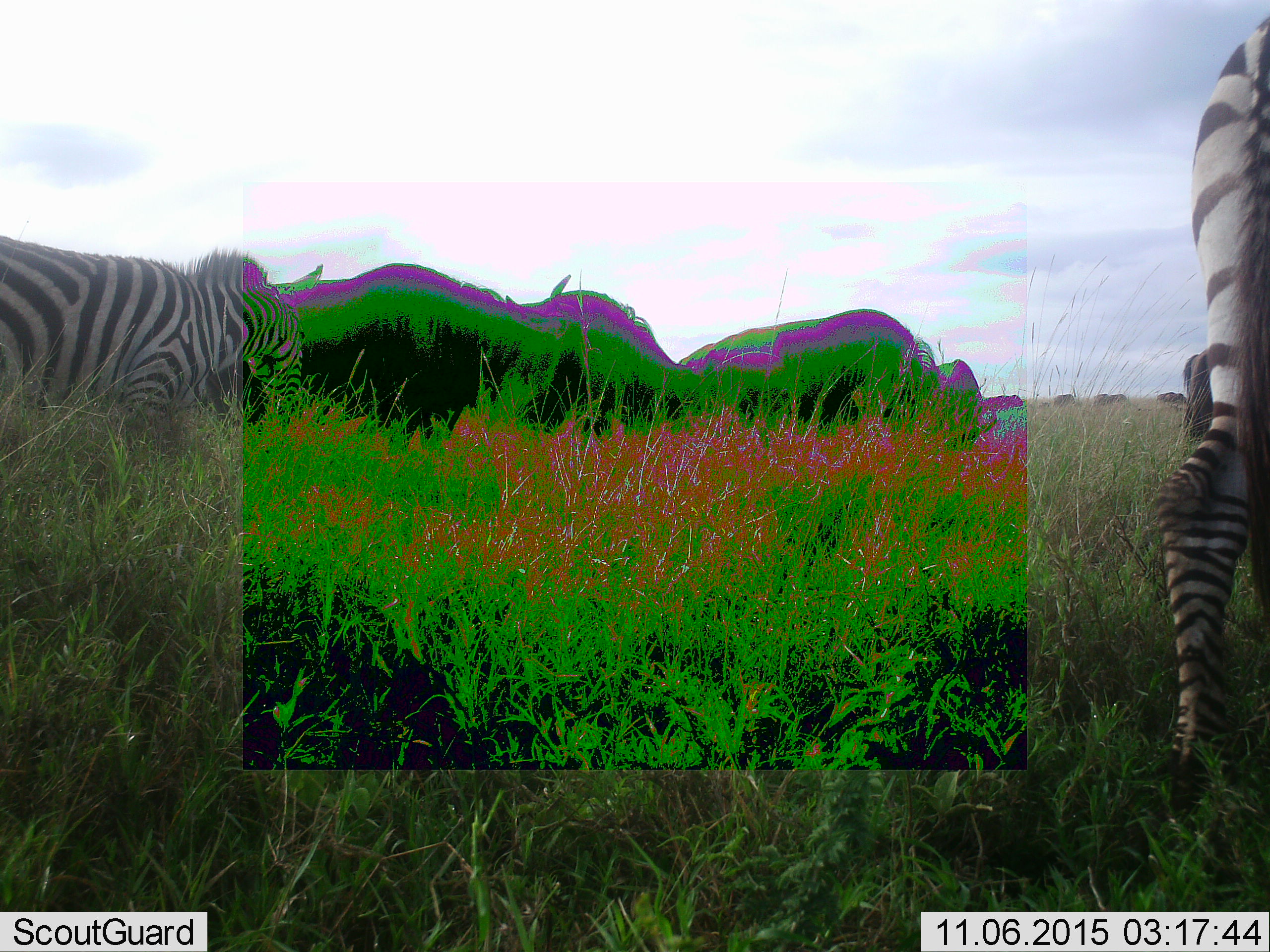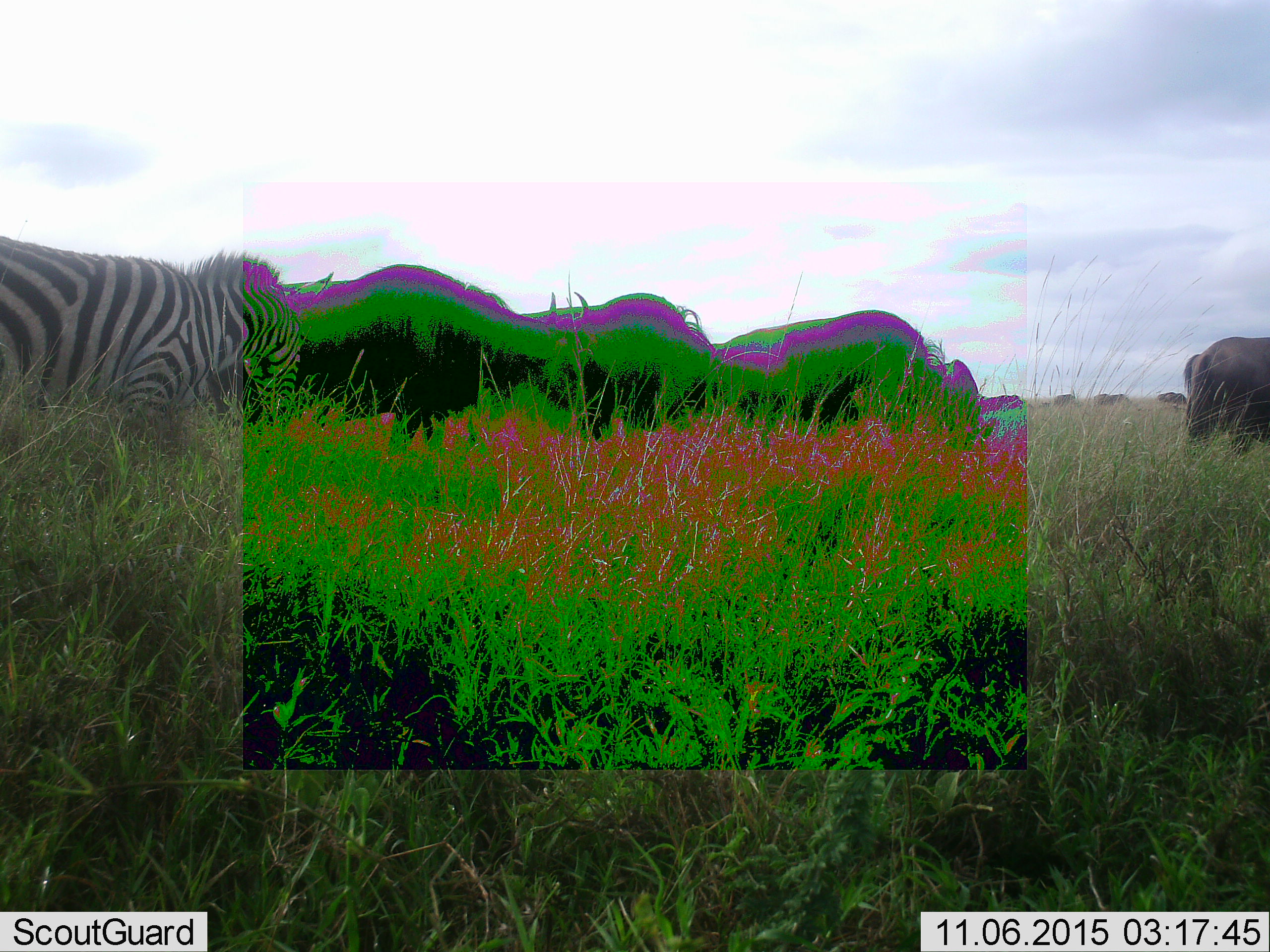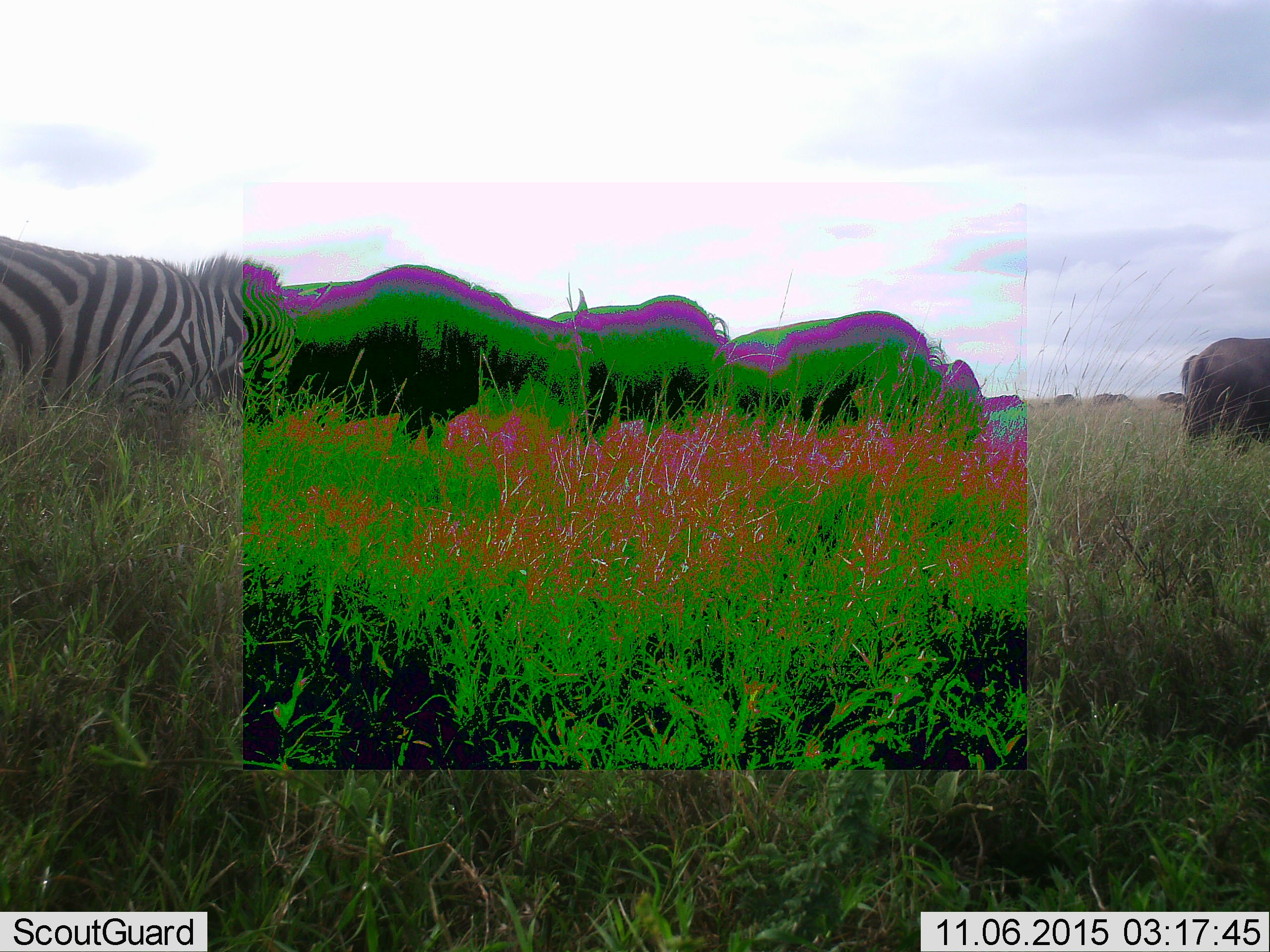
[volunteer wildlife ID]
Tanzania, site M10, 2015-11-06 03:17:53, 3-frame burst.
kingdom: Animalia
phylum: Chordata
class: Mammalia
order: Artiodactyla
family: Bovidae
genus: Connochaetes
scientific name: Connochaetes taurinus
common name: blue wildebeest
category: wildebeest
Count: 8.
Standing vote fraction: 75%.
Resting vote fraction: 0%.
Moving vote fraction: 50%.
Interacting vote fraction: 0%.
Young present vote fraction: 12%.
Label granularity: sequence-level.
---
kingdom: Animalia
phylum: Chordata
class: Mammalia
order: Perissodactyla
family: Equidae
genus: Equus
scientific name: Equus quagga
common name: plains zebra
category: zebra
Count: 2.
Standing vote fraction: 70%.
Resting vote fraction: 0%.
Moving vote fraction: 50%.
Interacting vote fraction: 0%.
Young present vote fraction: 0%.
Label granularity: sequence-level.